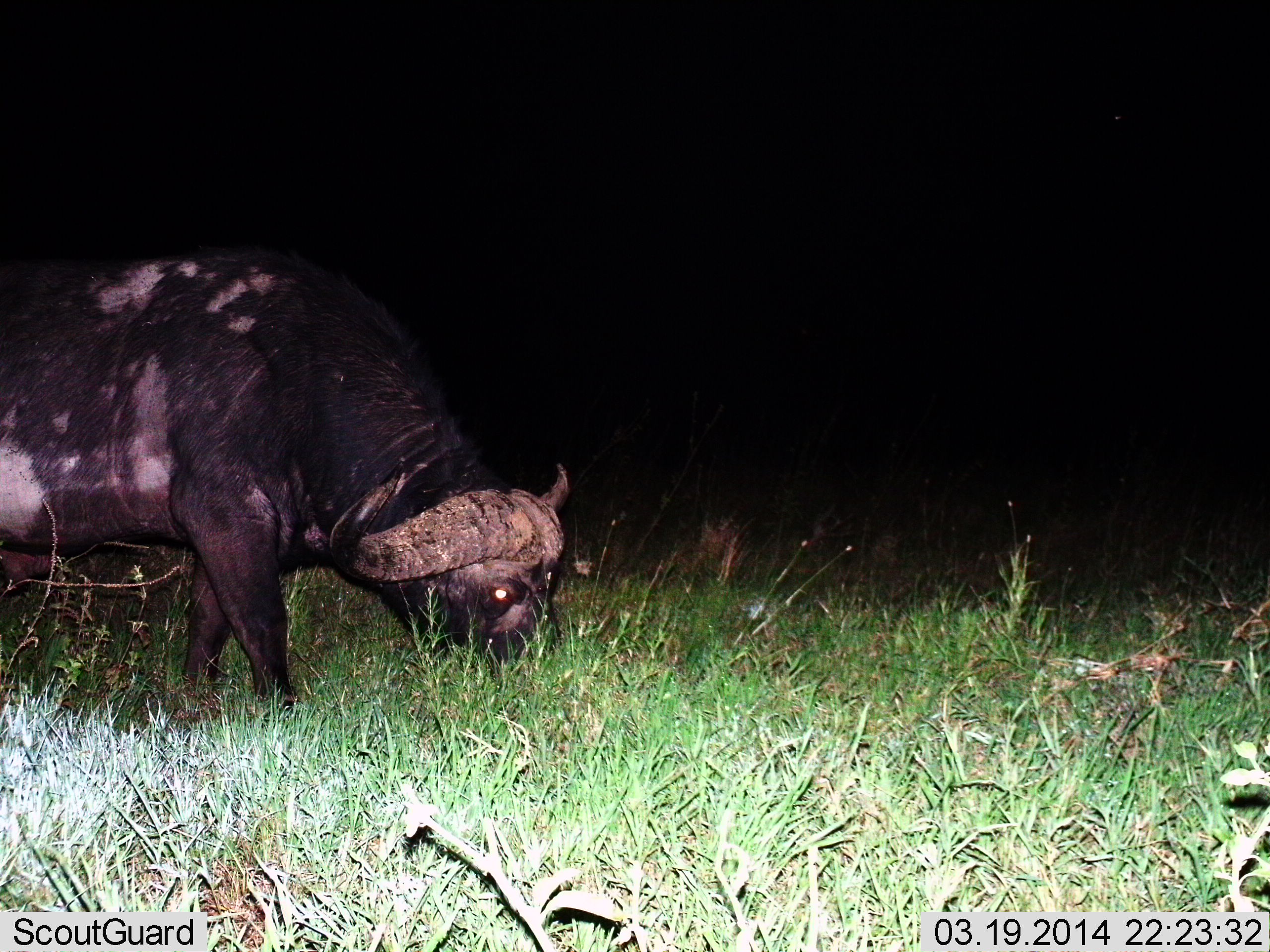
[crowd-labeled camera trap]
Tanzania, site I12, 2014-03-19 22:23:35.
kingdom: Animalia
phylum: Chordata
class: Mammalia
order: Artiodactyla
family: Bovidae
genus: Syncerus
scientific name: Syncerus caffer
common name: cape buffalo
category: buffalo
Buffalo (cape buffalo) (Syncerus caffer), count 1. Behavior (volunteer vote fractions): standing 18%, resting 2%, moving 7%, interacting 0%. Young present (vote fraction): 0%. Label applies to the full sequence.